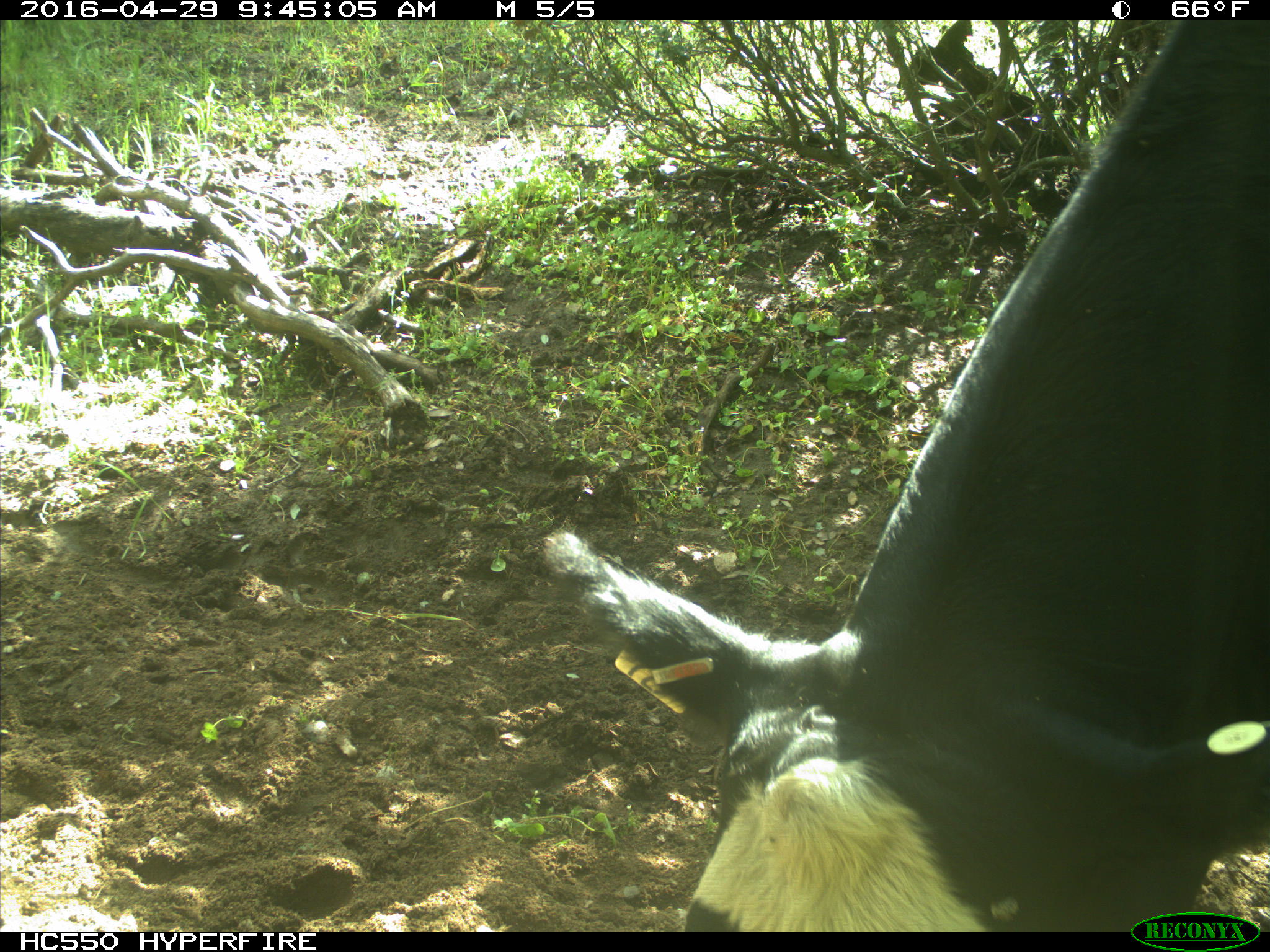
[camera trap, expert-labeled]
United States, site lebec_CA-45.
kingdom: Animalia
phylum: Chordata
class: Mammalia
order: Artiodactyla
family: Bovidae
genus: Bos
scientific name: Bos taurus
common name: domestic cow